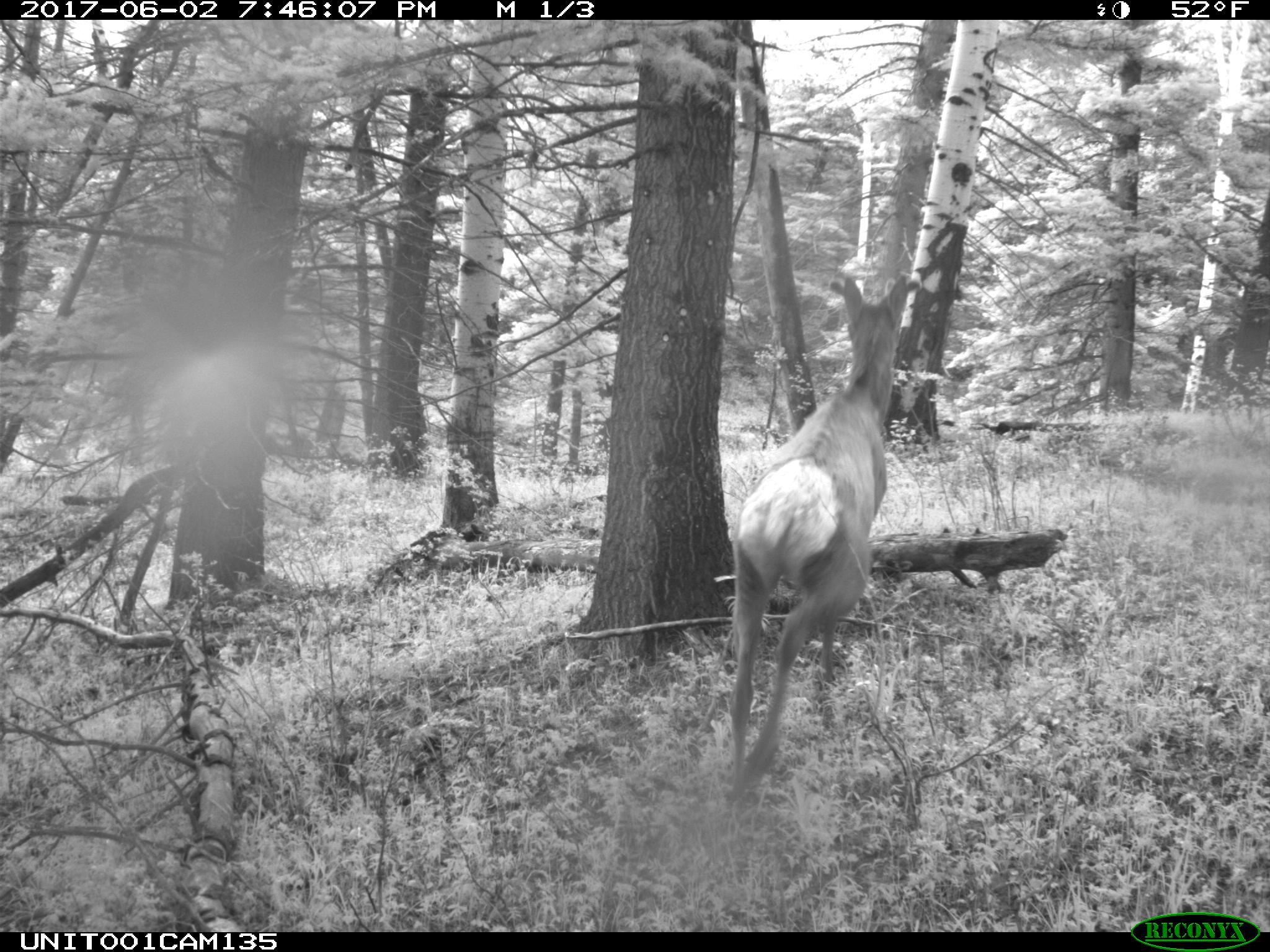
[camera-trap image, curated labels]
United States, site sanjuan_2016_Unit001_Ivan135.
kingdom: Animalia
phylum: Chordata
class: Mammalia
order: Artiodactyla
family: Cervidae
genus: Cervus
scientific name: Cervus elaphus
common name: red deer